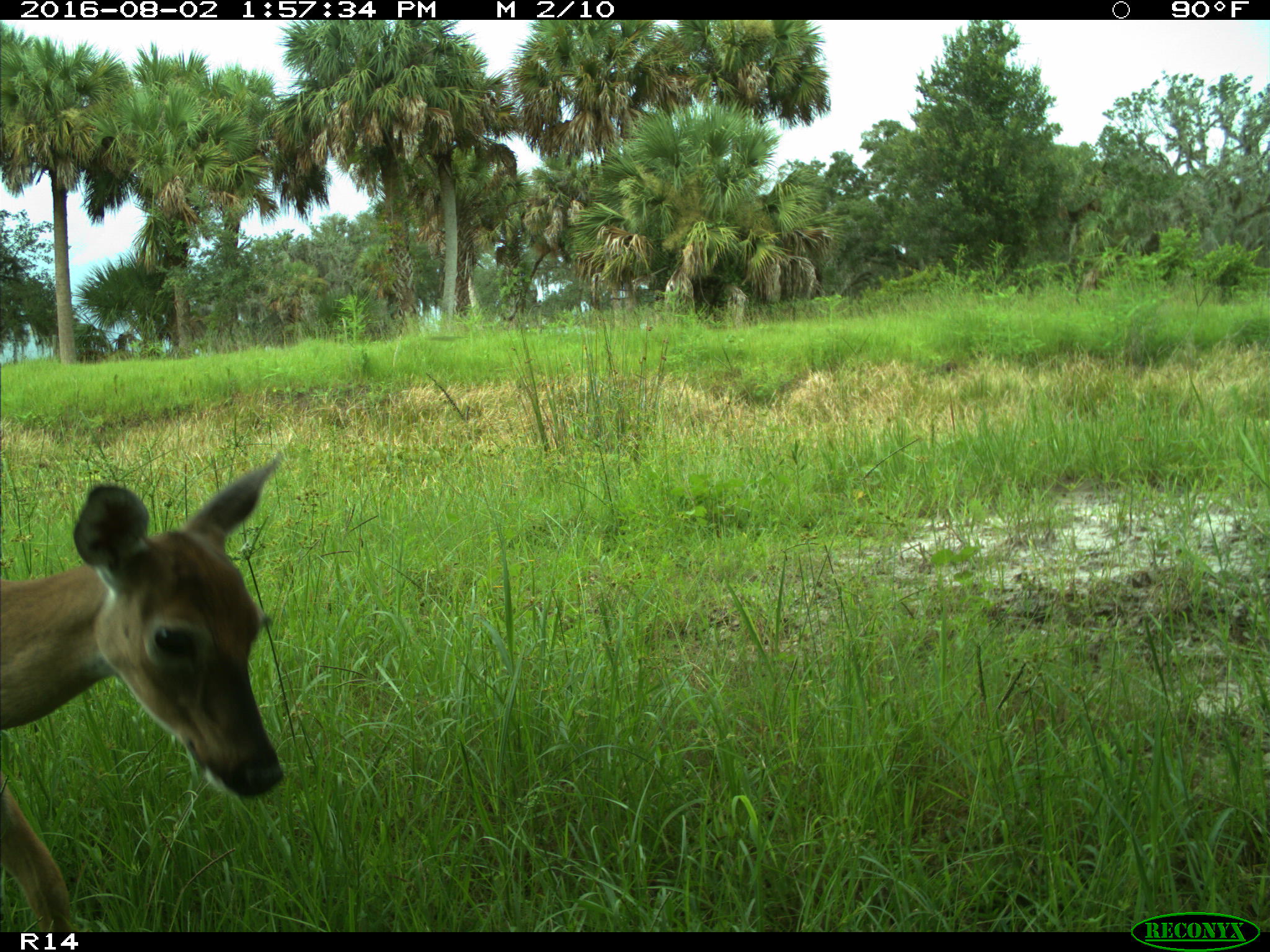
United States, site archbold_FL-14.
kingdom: Animalia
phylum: Chordata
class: Mammalia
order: Artiodactyla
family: Cervidae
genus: Odocoileus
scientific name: Odocoileus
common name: deer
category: unidentified deer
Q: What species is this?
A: Unidentified deer (deer) (Odocoileus).